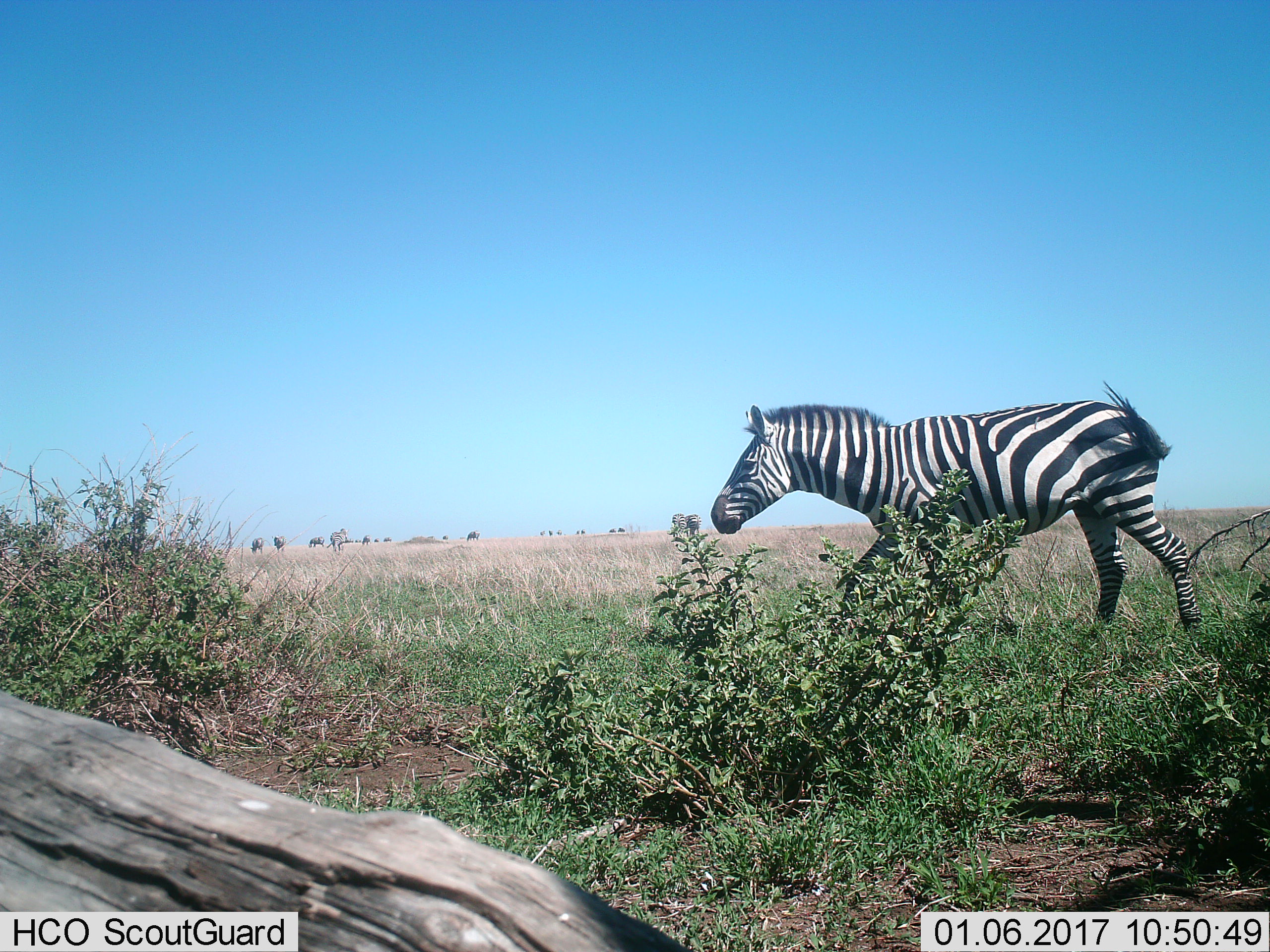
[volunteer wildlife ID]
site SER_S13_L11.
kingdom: Animalia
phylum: Chordata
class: Mammalia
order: Perissodactyla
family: Equidae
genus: Equus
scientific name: Equus quagga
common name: plains zebra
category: zebraplains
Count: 11-50.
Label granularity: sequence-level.